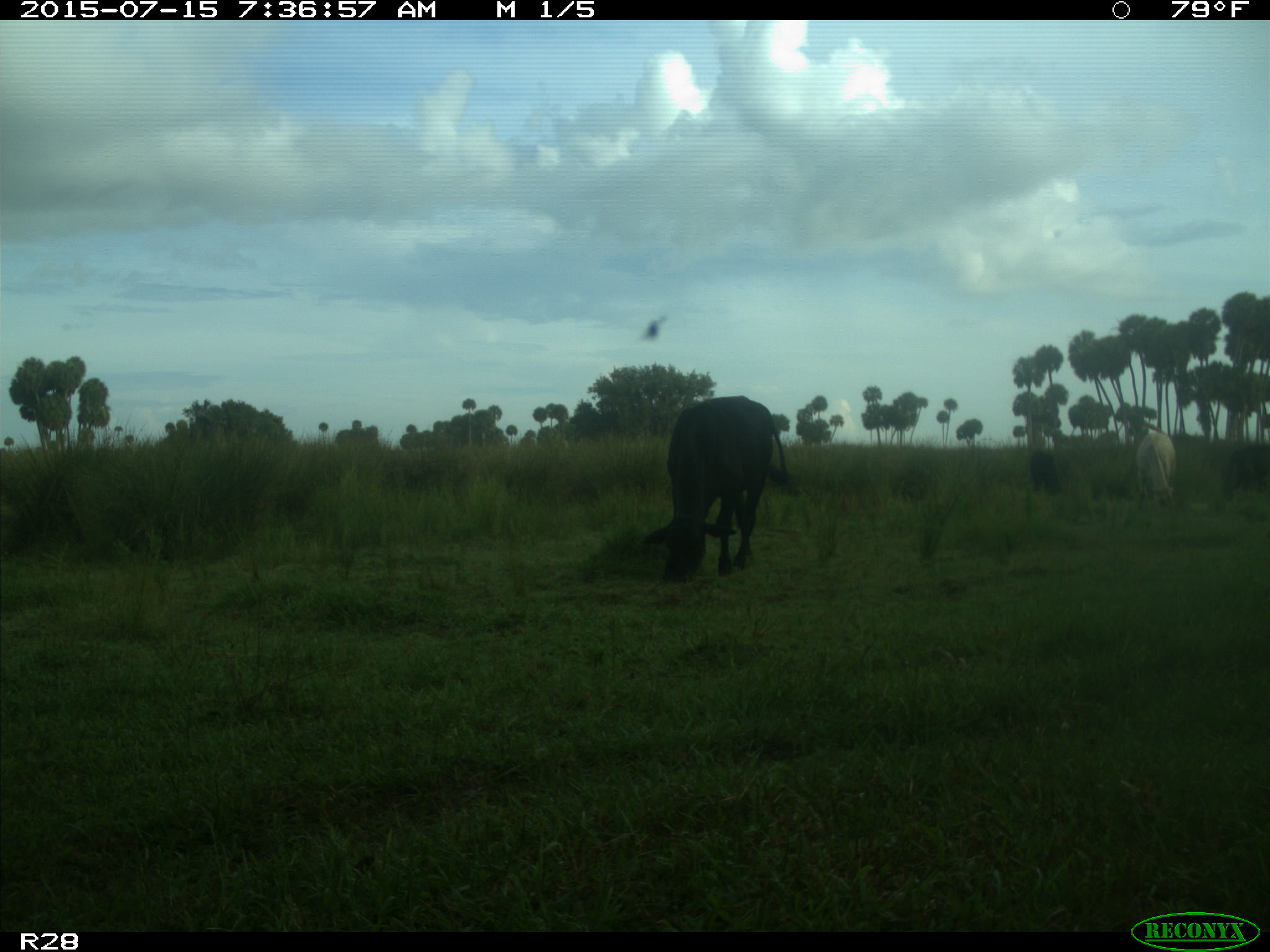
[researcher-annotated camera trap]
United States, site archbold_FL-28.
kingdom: Animalia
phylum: Chordata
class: Mammalia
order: Artiodactyla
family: Bovidae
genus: Bos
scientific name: Bos taurus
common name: domestic cow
Bos taurus (domestic cow).